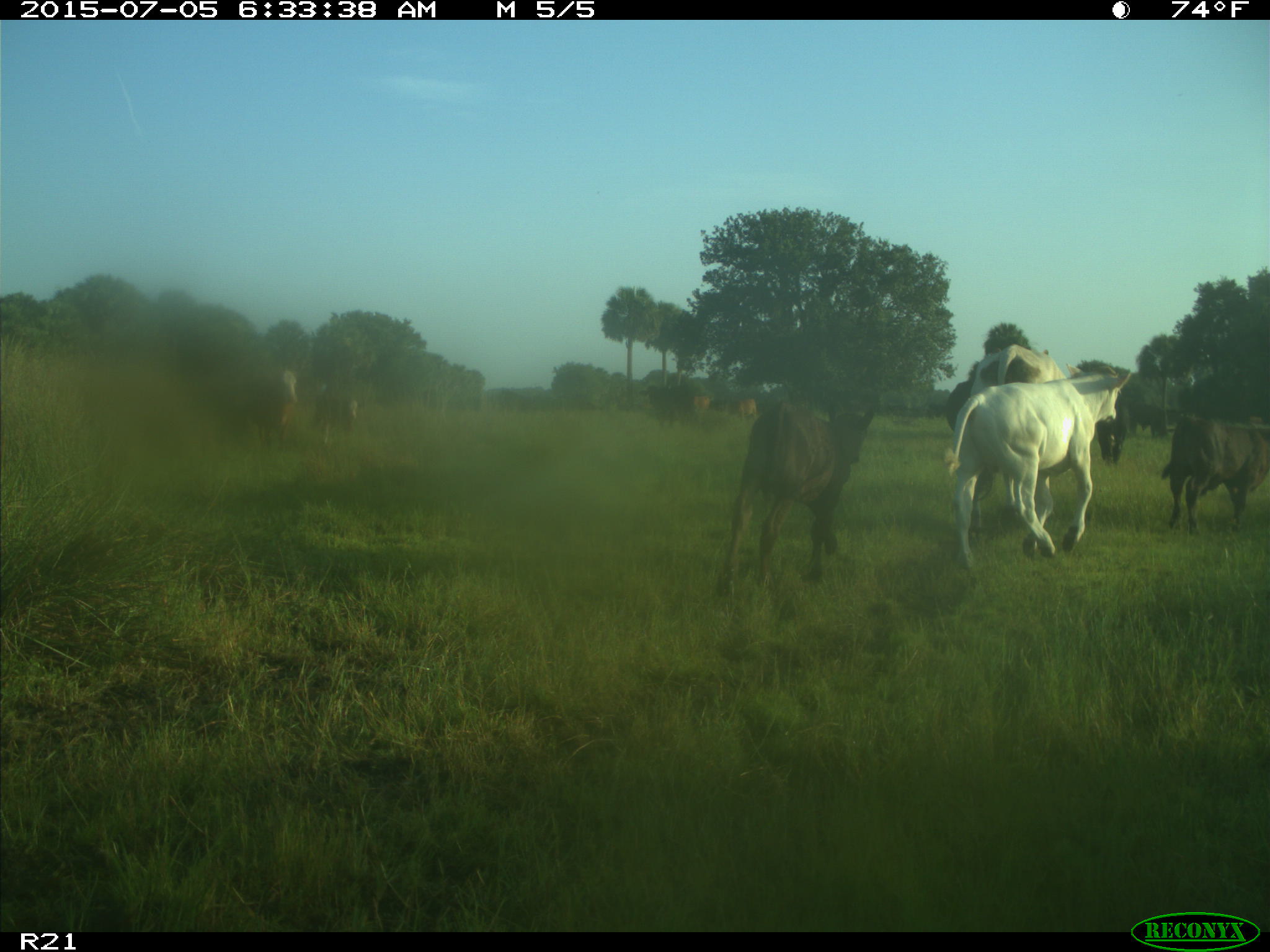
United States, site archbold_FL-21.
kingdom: Animalia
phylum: Chordata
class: Mammalia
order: Artiodactyla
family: Bovidae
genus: Bos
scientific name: Bos taurus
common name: domestic cow